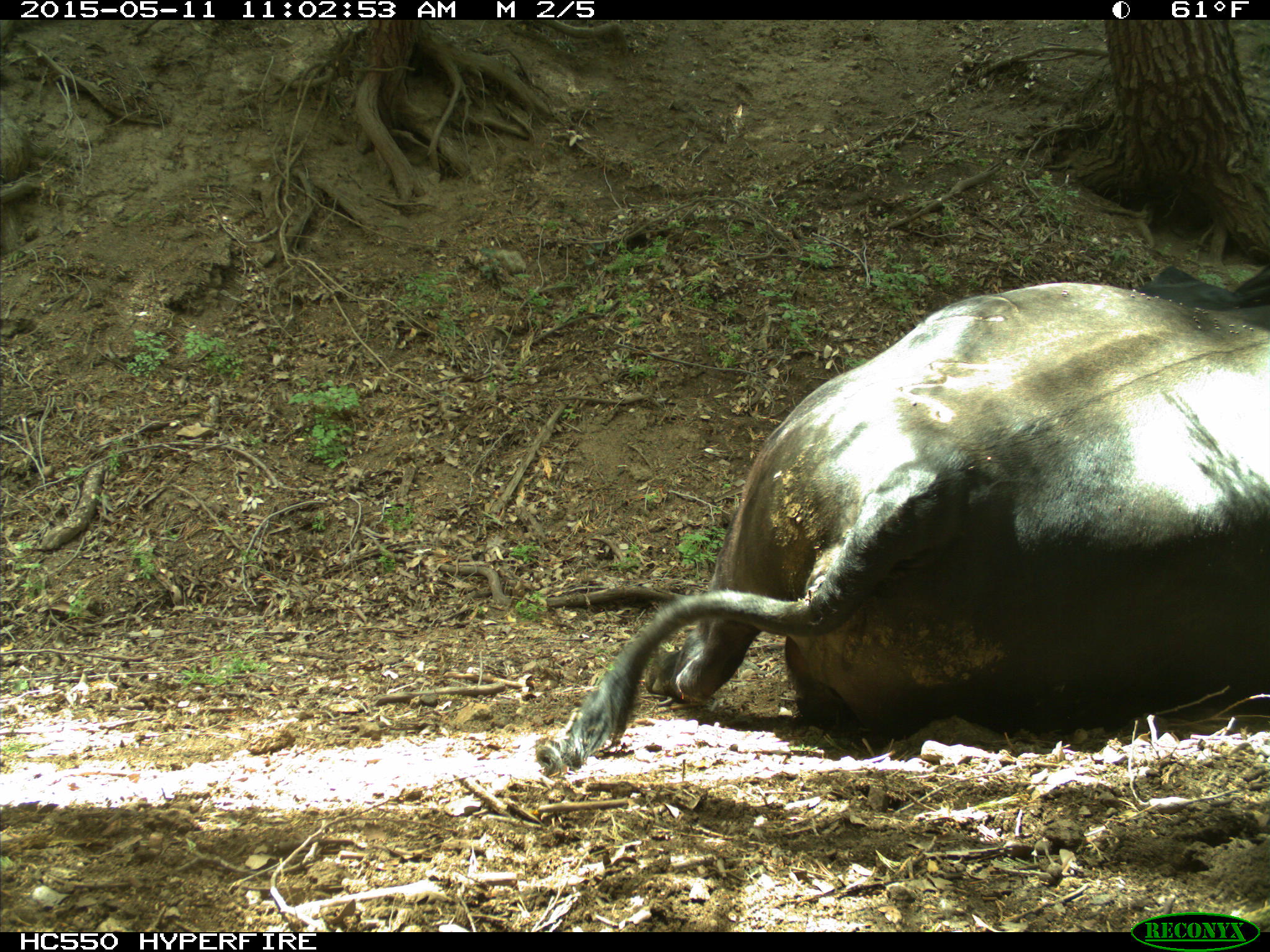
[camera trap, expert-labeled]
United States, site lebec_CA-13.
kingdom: Animalia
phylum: Chordata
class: Mammalia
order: Artiodactyla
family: Bovidae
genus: Bos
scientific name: Bos taurus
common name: domestic cow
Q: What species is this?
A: Bos taurus (domestic cow).